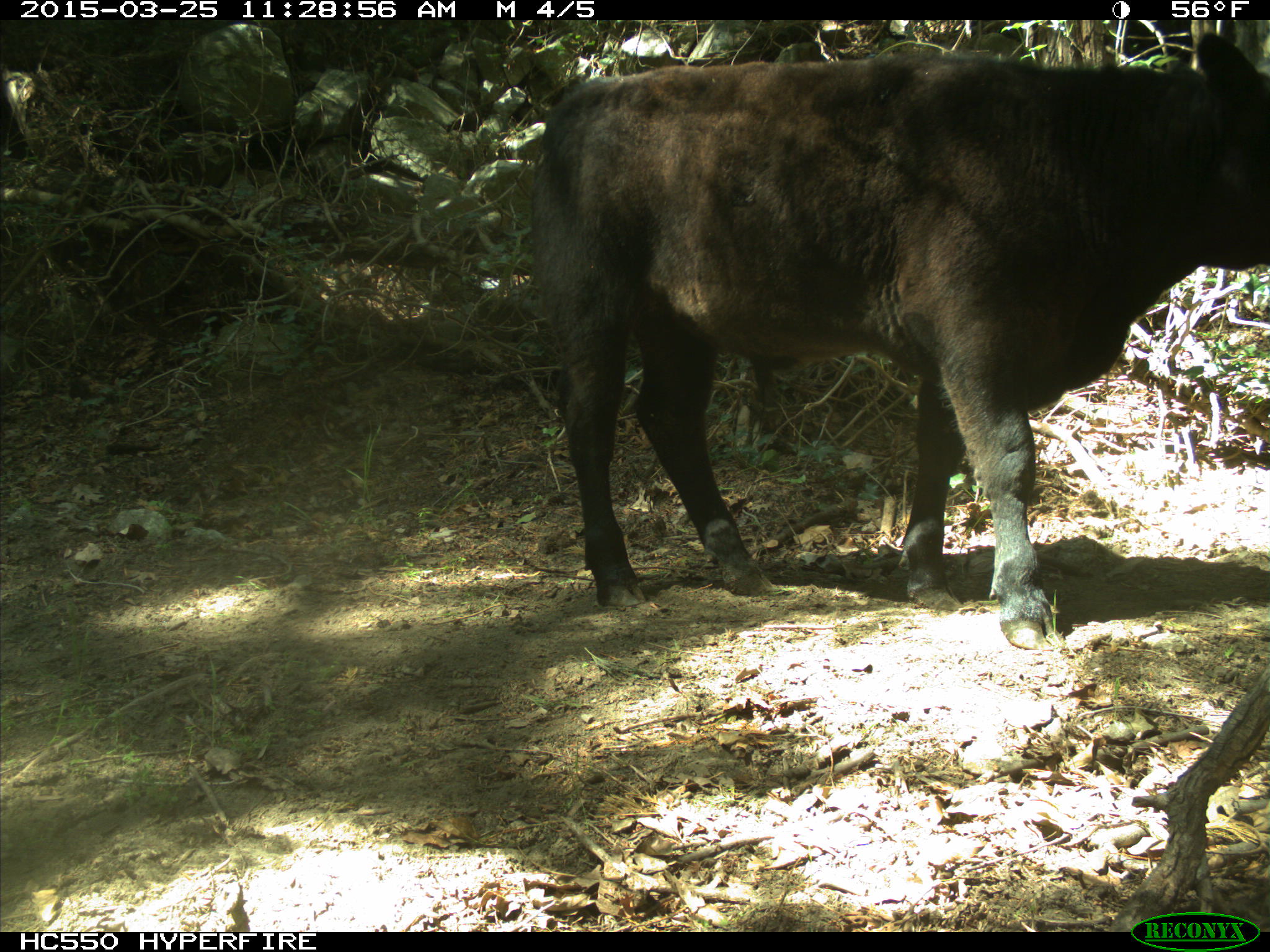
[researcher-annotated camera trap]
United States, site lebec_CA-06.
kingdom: Animalia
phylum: Chordata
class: Mammalia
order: Artiodactyla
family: Bovidae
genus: Bos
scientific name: Bos taurus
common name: domestic cow